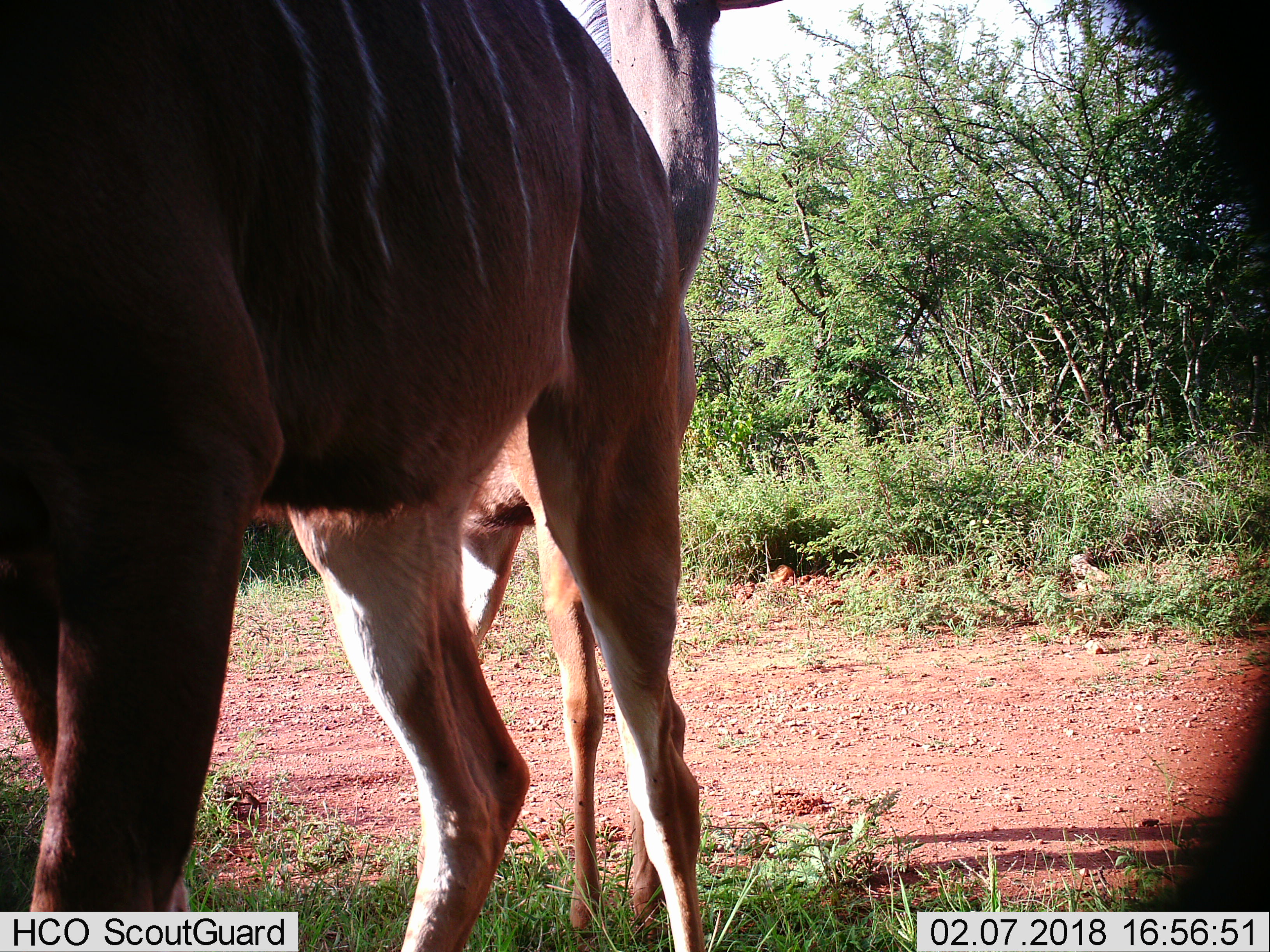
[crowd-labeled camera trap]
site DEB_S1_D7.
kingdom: Animalia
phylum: Chordata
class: Mammalia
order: Artiodactyla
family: Bovidae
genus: Tragelaphus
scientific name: Tragelaphus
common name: kudu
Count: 2.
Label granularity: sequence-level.